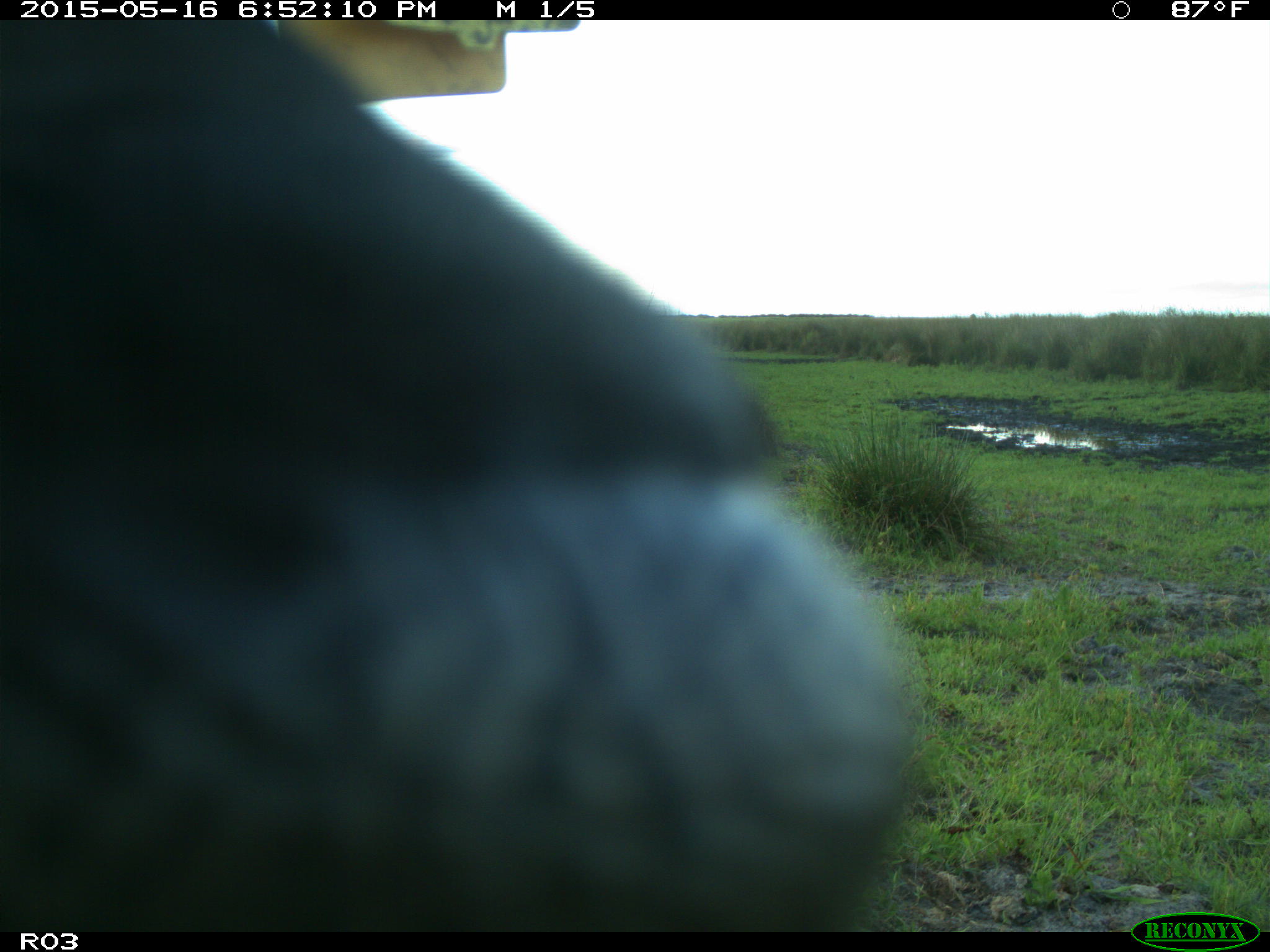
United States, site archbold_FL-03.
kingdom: Animalia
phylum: Chordata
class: Mammalia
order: Artiodactyla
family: Bovidae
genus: Bos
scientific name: Bos taurus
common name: domestic cow